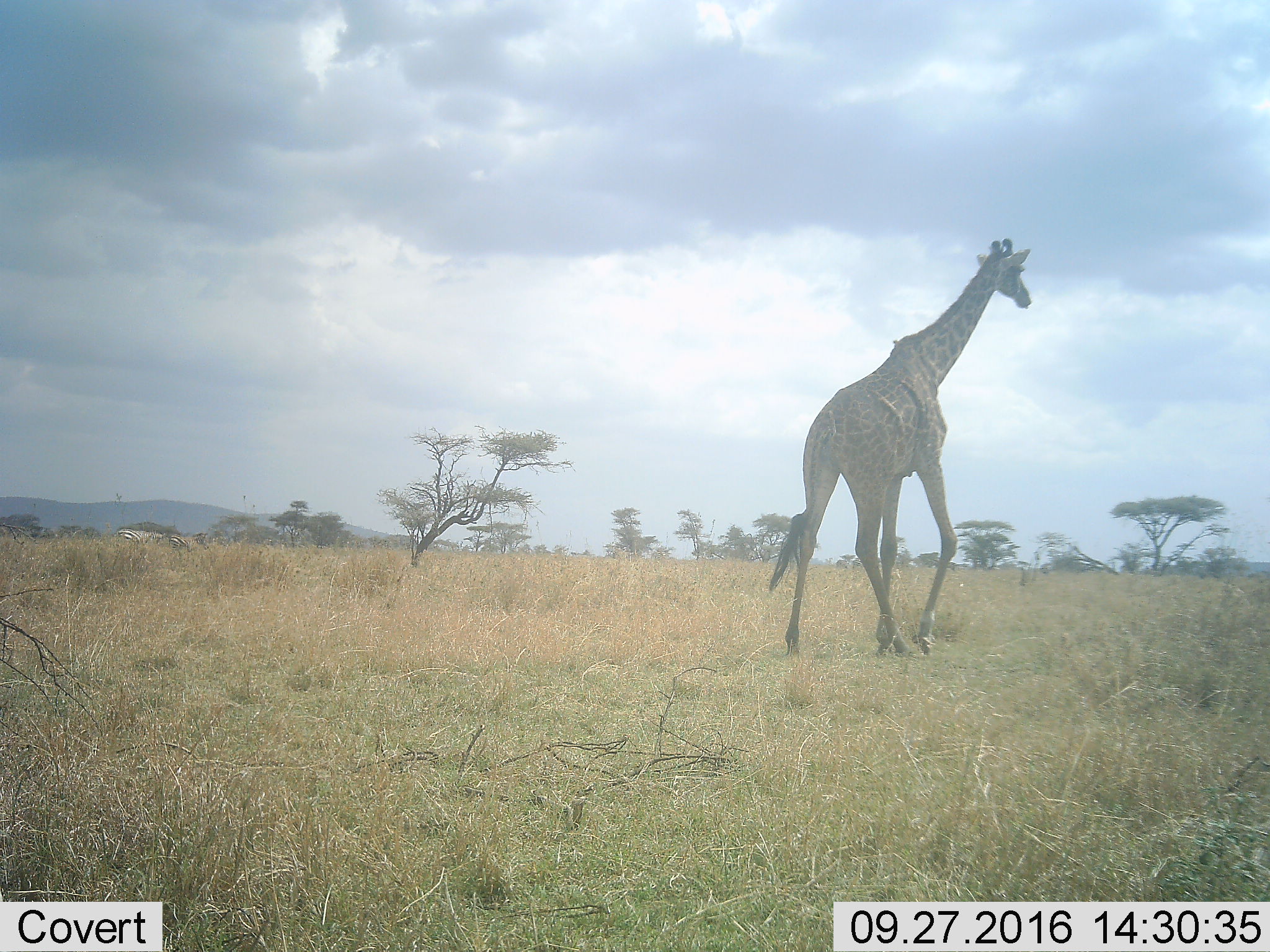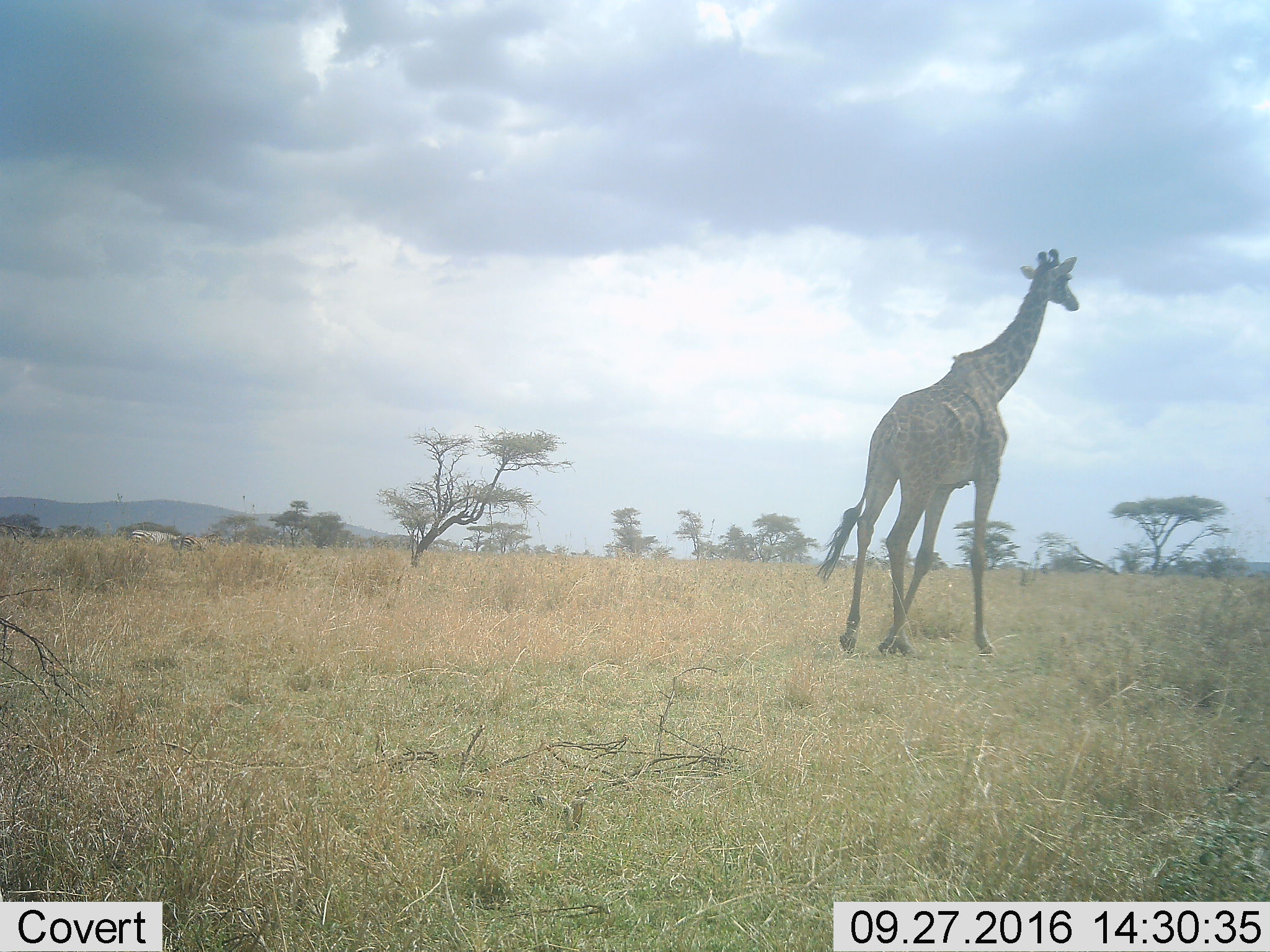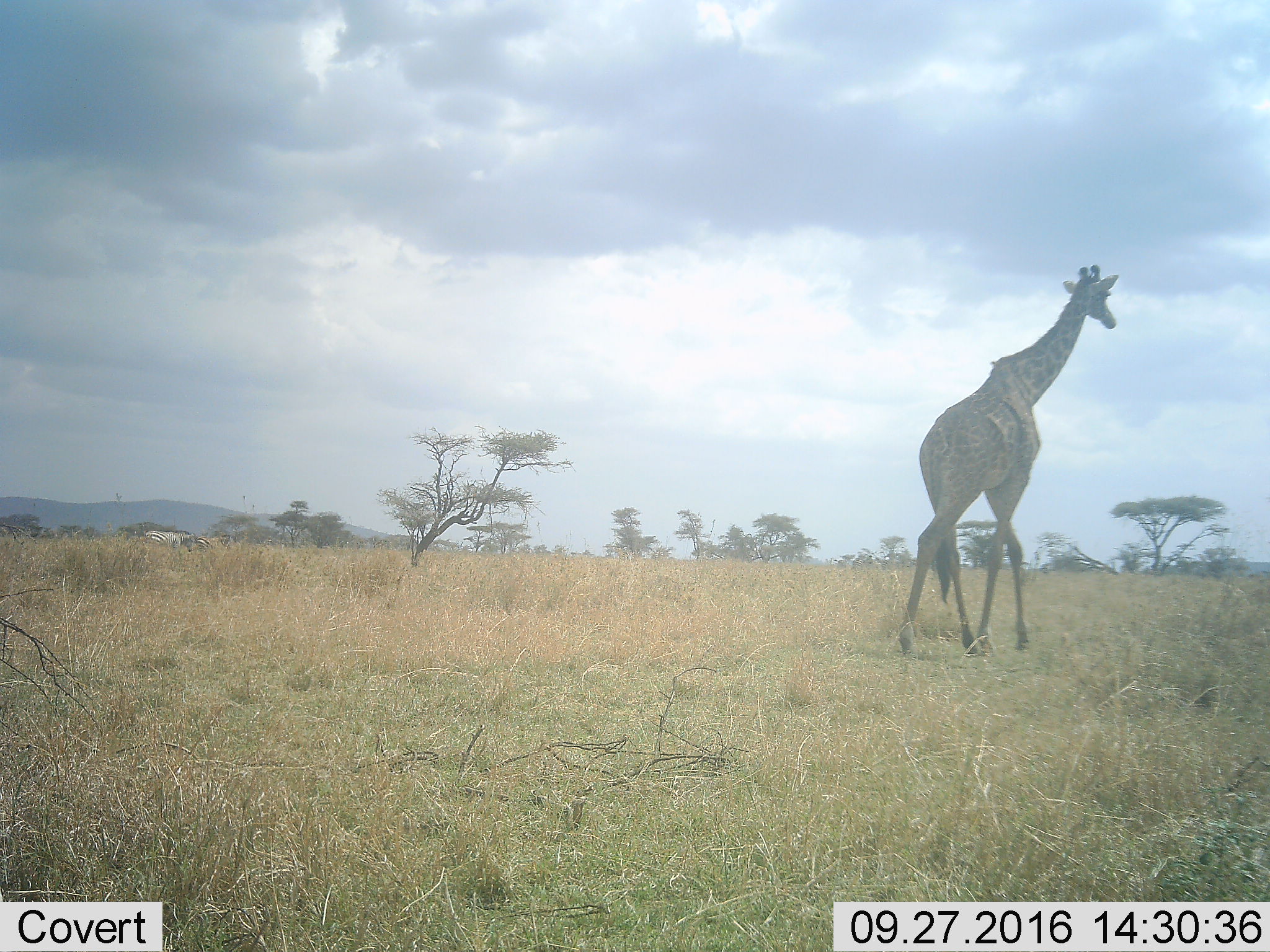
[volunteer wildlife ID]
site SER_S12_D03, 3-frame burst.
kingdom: Animalia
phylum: Chordata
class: Mammalia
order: Artiodactyla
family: Giraffidae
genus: Giraffa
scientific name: Giraffa camelopardalis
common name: giraffe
Giraffe (Giraffa camelopardalis), count 1. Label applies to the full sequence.